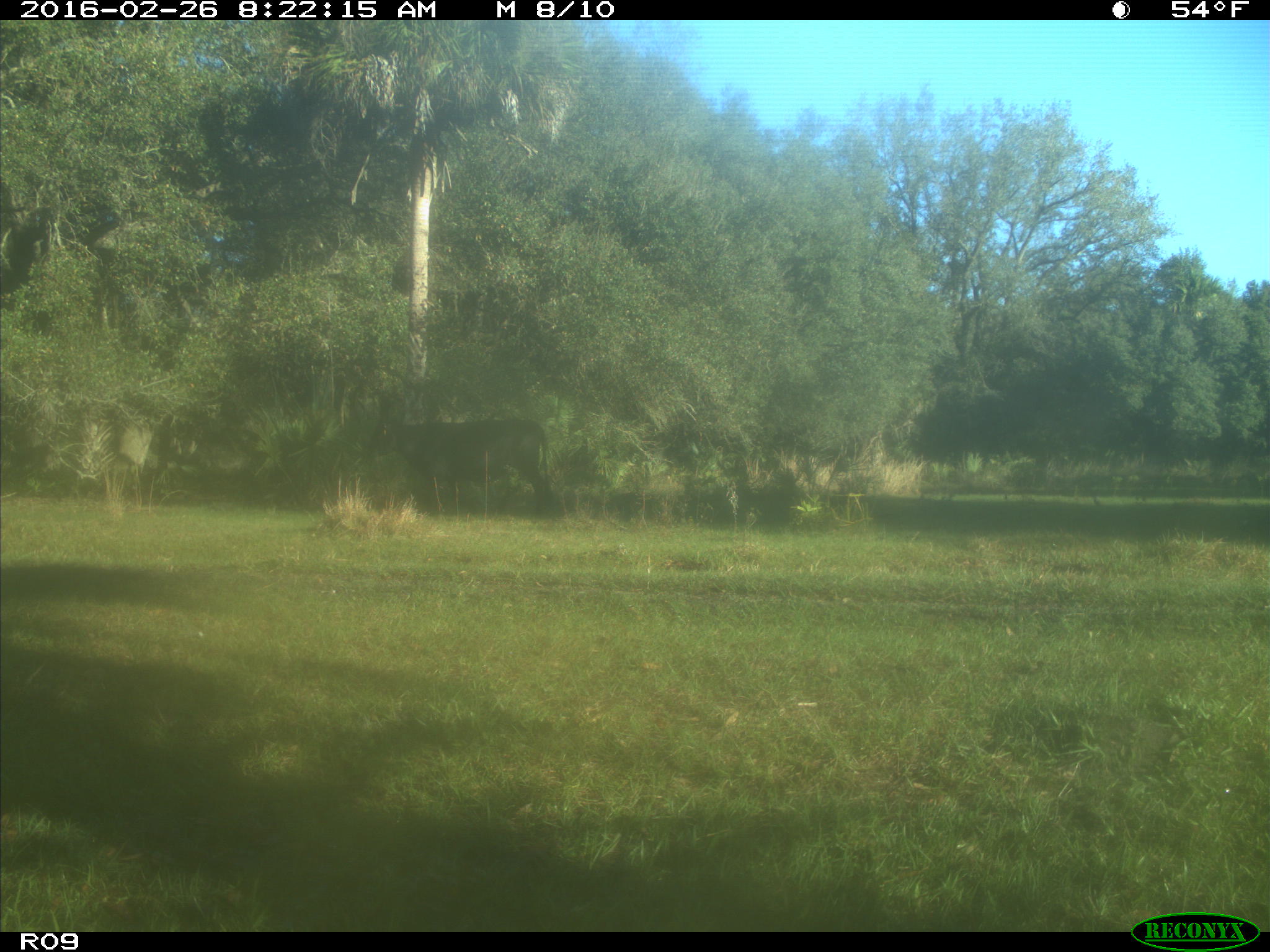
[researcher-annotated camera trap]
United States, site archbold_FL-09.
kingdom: Animalia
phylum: Chordata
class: Mammalia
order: Artiodactyla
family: Bovidae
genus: Bos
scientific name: Bos taurus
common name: domestic cow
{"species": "Bos taurus (domestic cow)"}